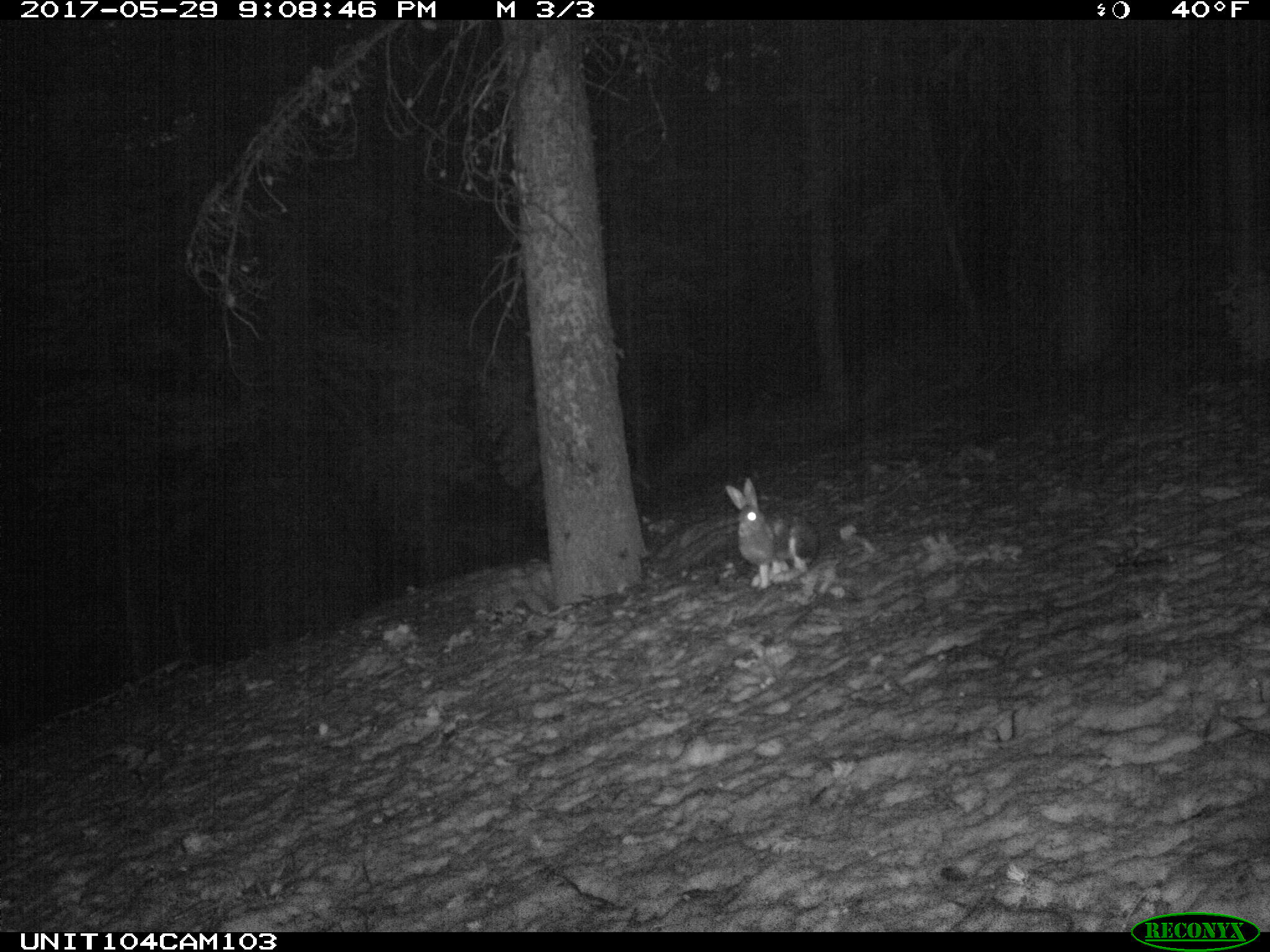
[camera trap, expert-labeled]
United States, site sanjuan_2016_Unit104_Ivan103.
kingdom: Animalia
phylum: Chordata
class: Mammalia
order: Lagomorpha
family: Leporidae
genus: Lepus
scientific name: Lepus americanus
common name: snowshoe hare